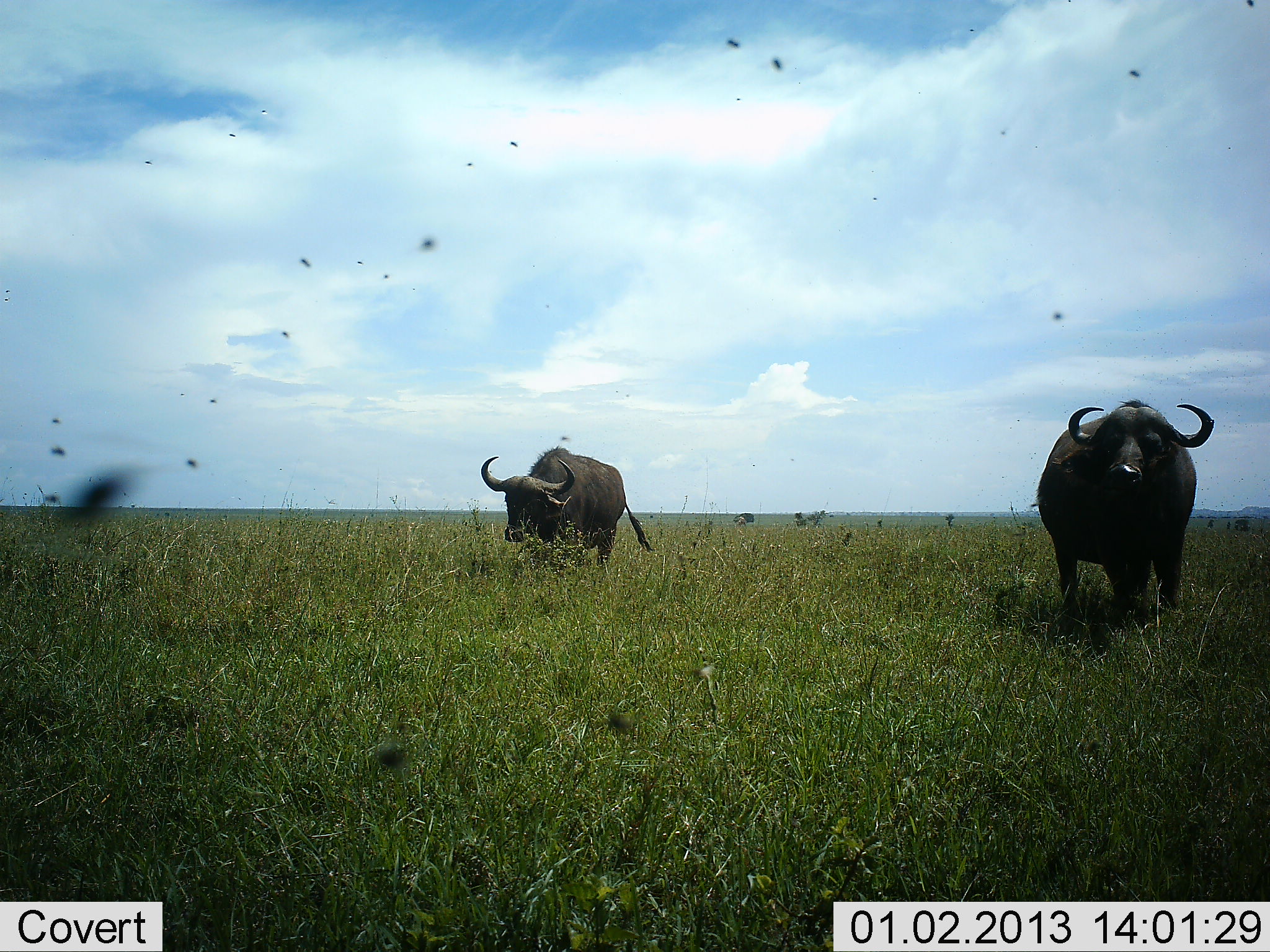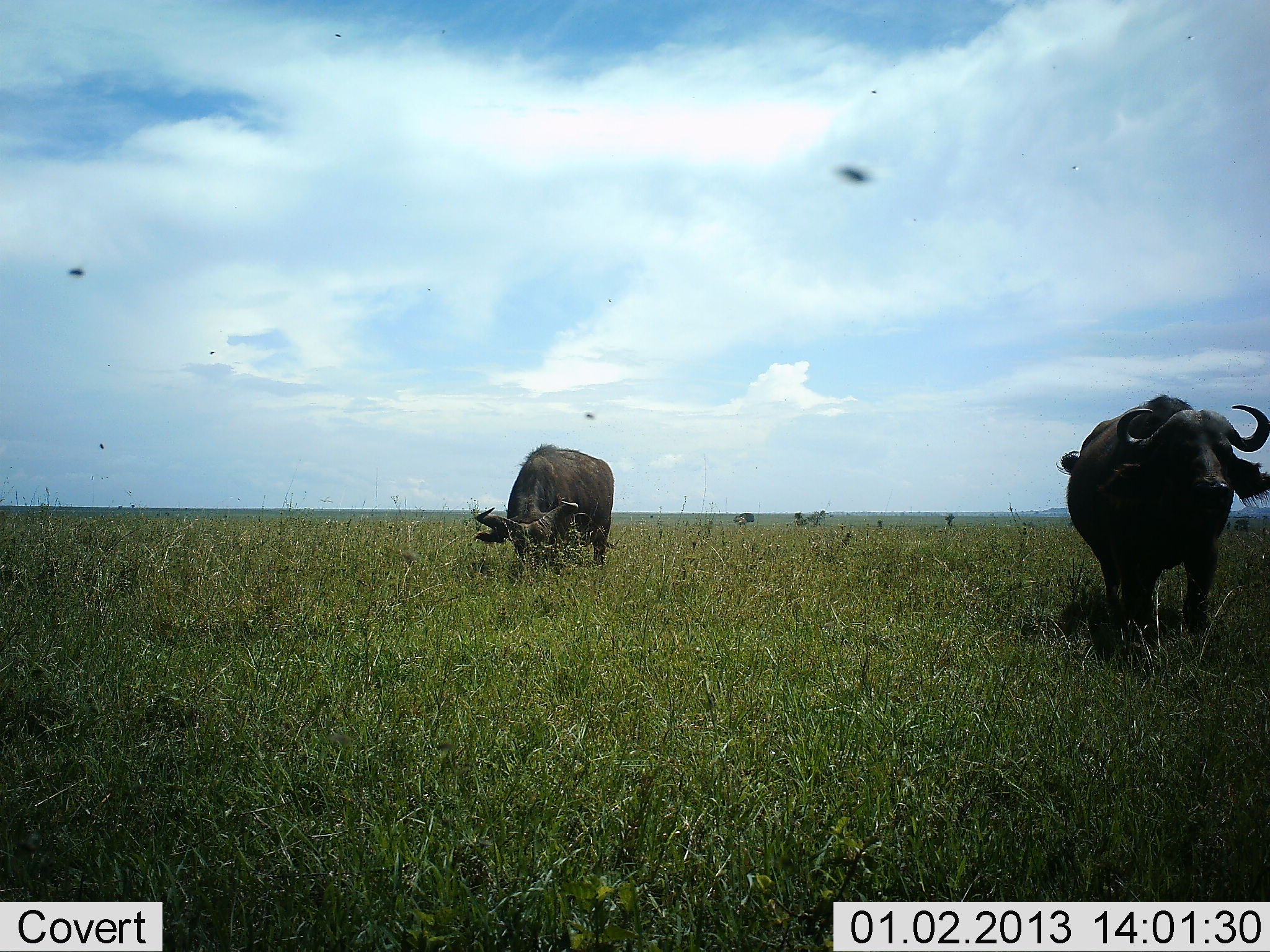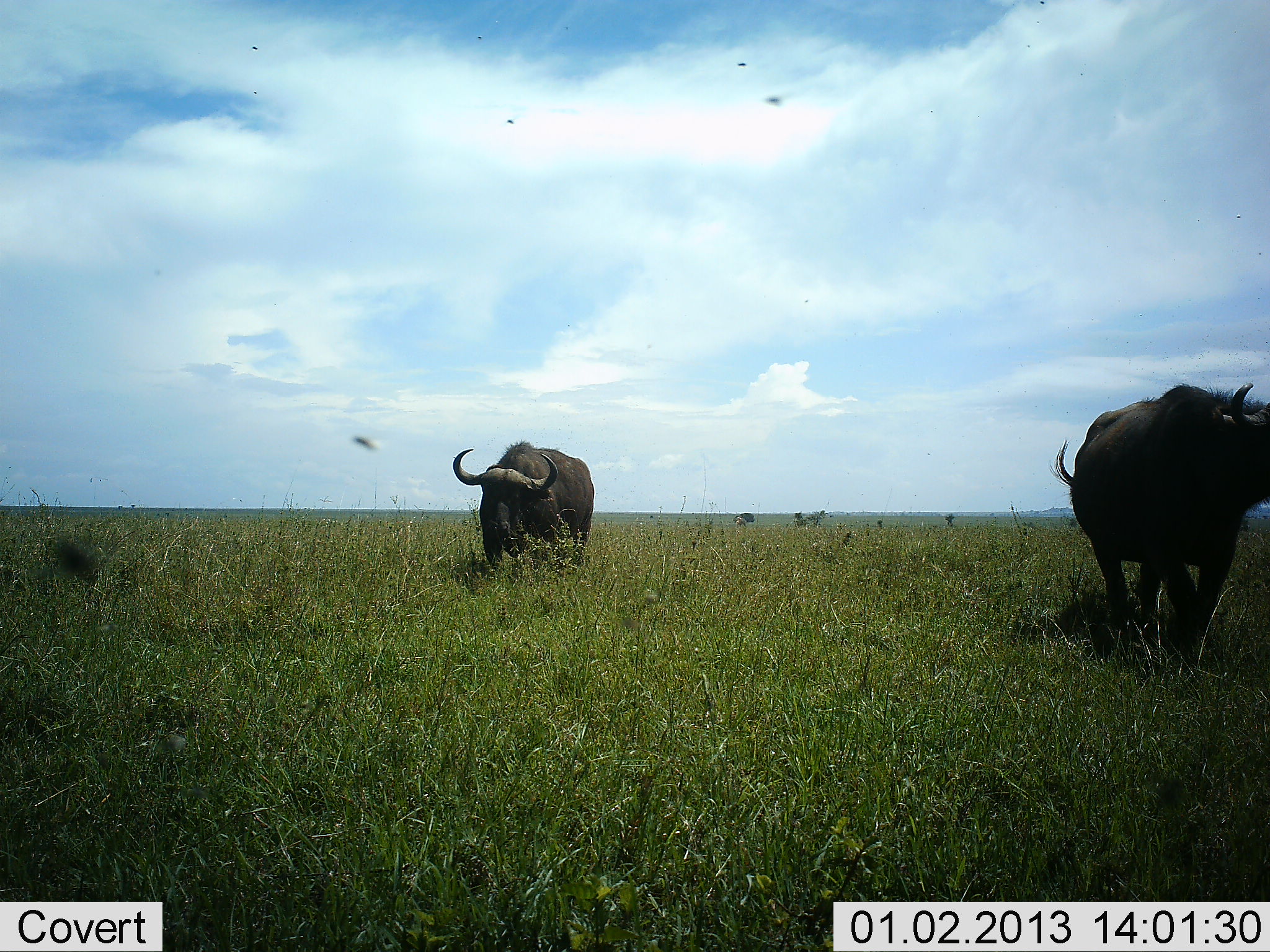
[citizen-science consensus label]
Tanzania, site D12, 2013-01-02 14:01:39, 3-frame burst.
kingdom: Animalia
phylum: Chordata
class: Mammalia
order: Artiodactyla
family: Bovidae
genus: Syncerus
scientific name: Syncerus caffer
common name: cape buffalo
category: buffalo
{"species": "buffalo (cape buffalo) (Syncerus caffer)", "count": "2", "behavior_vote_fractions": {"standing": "26%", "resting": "0%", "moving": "74%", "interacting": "0%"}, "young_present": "0%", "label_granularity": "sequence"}